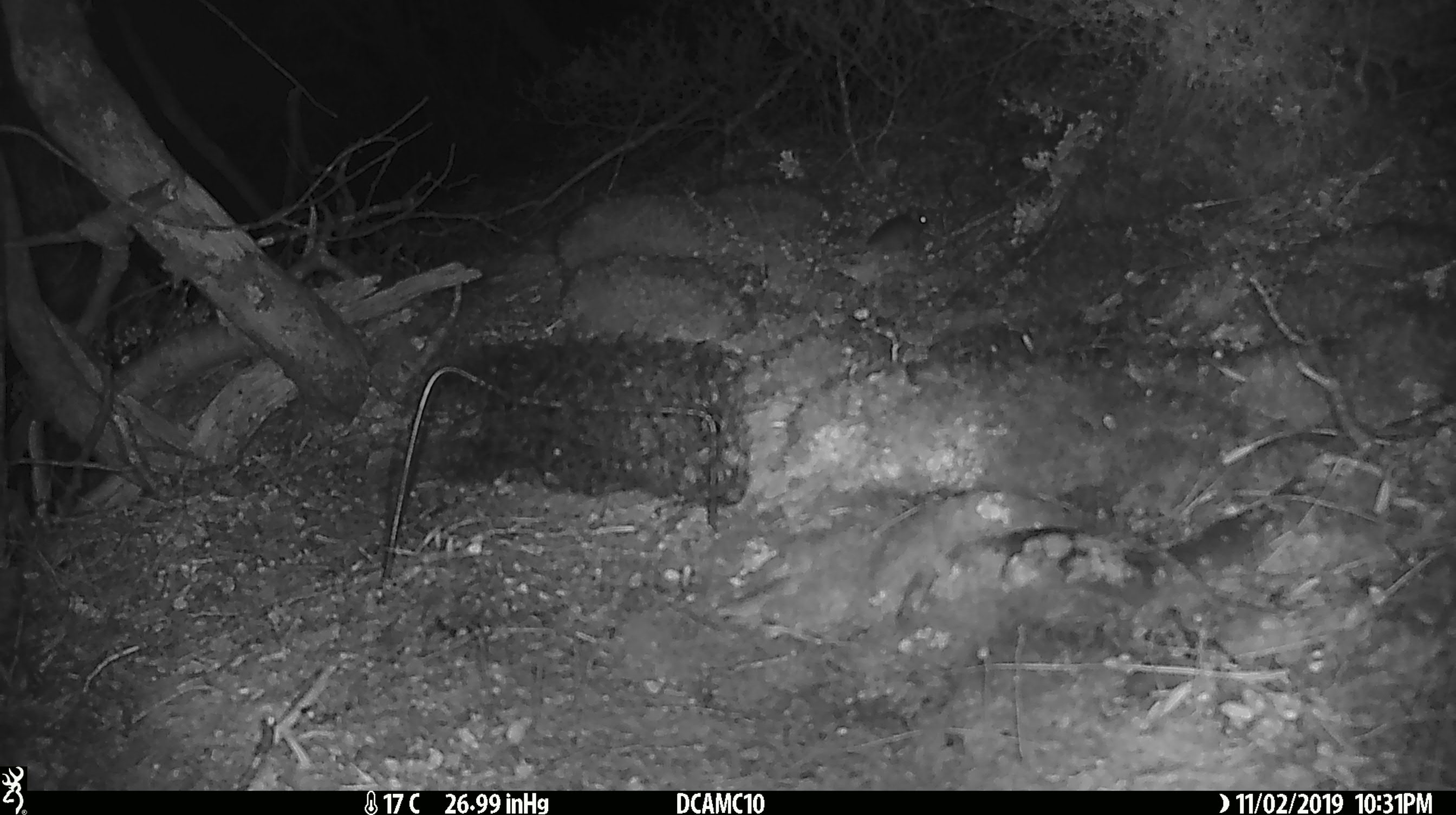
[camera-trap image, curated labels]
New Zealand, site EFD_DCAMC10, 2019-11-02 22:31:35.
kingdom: Animalia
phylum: Chordata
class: Mammalia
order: Rodentia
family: Muridae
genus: Mus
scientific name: Mus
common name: mouse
Mouse (Mus).